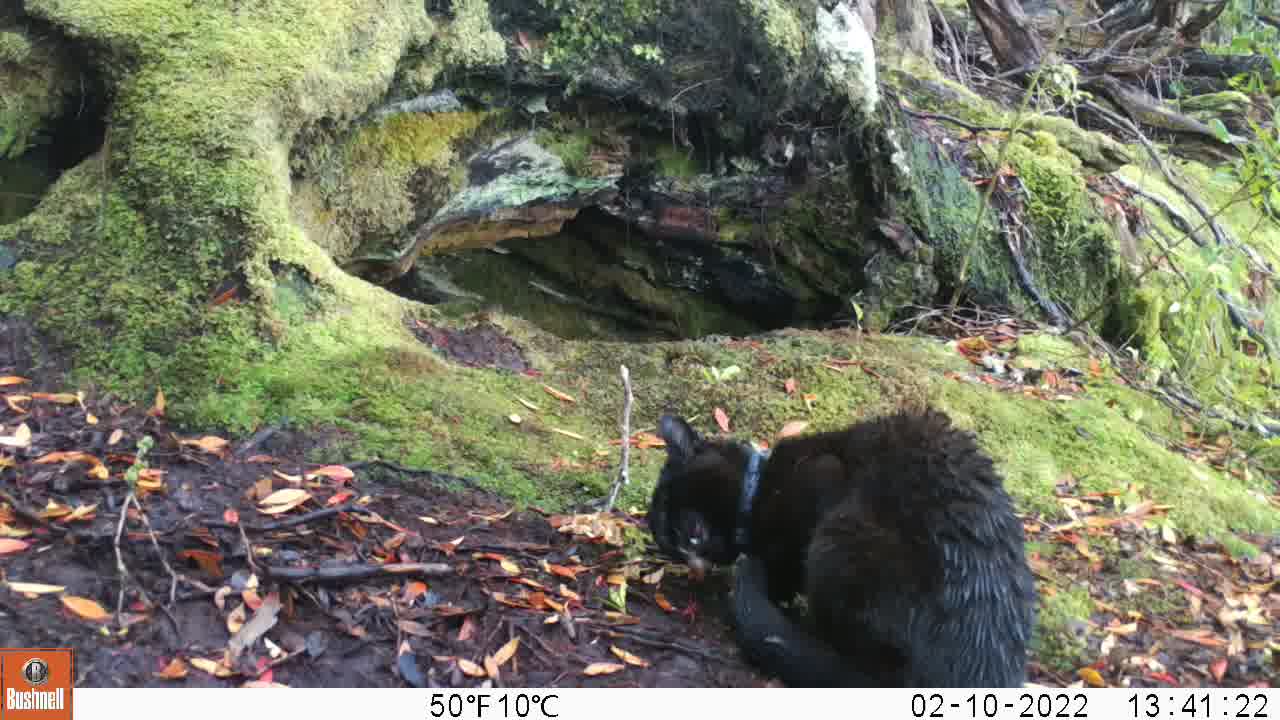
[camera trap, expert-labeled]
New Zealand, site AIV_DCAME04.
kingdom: Animalia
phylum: Chordata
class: Mammalia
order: Carnivora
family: Felidae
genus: Felis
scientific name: Felis catus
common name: domestic cat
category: cat